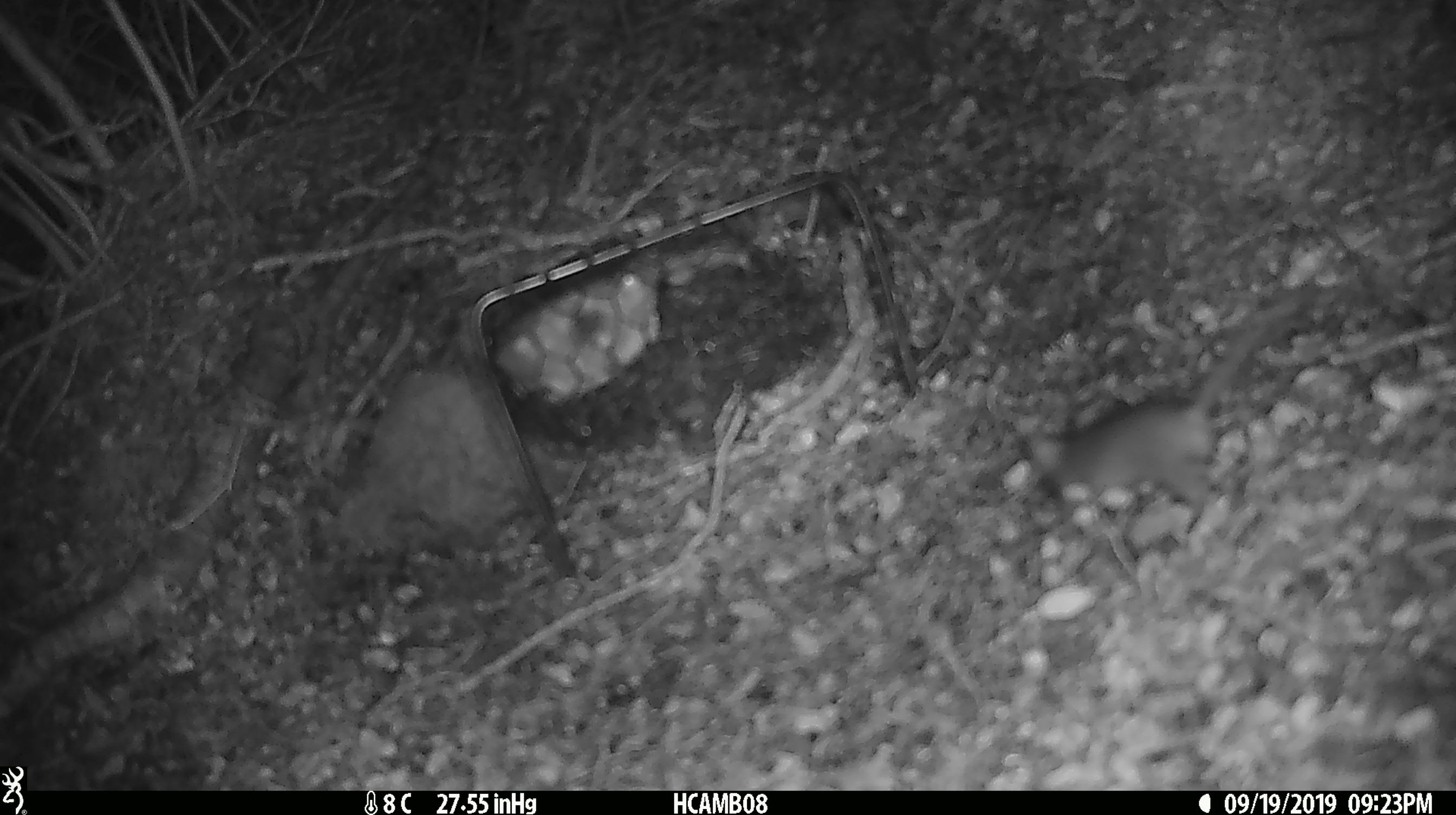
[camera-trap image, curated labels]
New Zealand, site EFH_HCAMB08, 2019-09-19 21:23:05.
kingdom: Animalia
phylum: Chordata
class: Mammalia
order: Rodentia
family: Muridae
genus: Mus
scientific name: Mus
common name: mouse